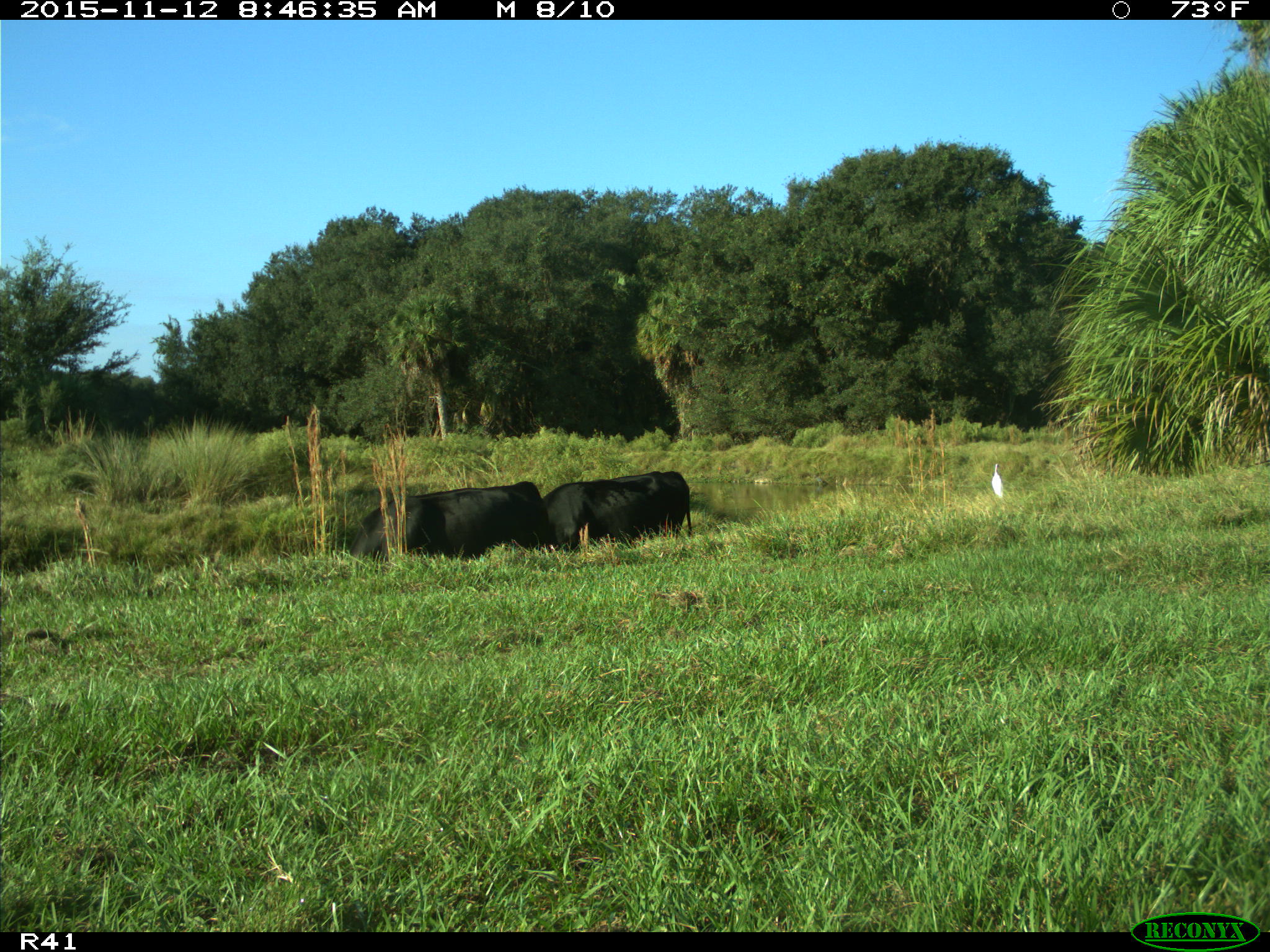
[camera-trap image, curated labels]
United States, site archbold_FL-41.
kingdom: Animalia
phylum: Chordata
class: Mammalia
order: Artiodactyla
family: Bovidae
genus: Bos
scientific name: Bos taurus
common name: domestic cow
Bos taurus (domestic cow).